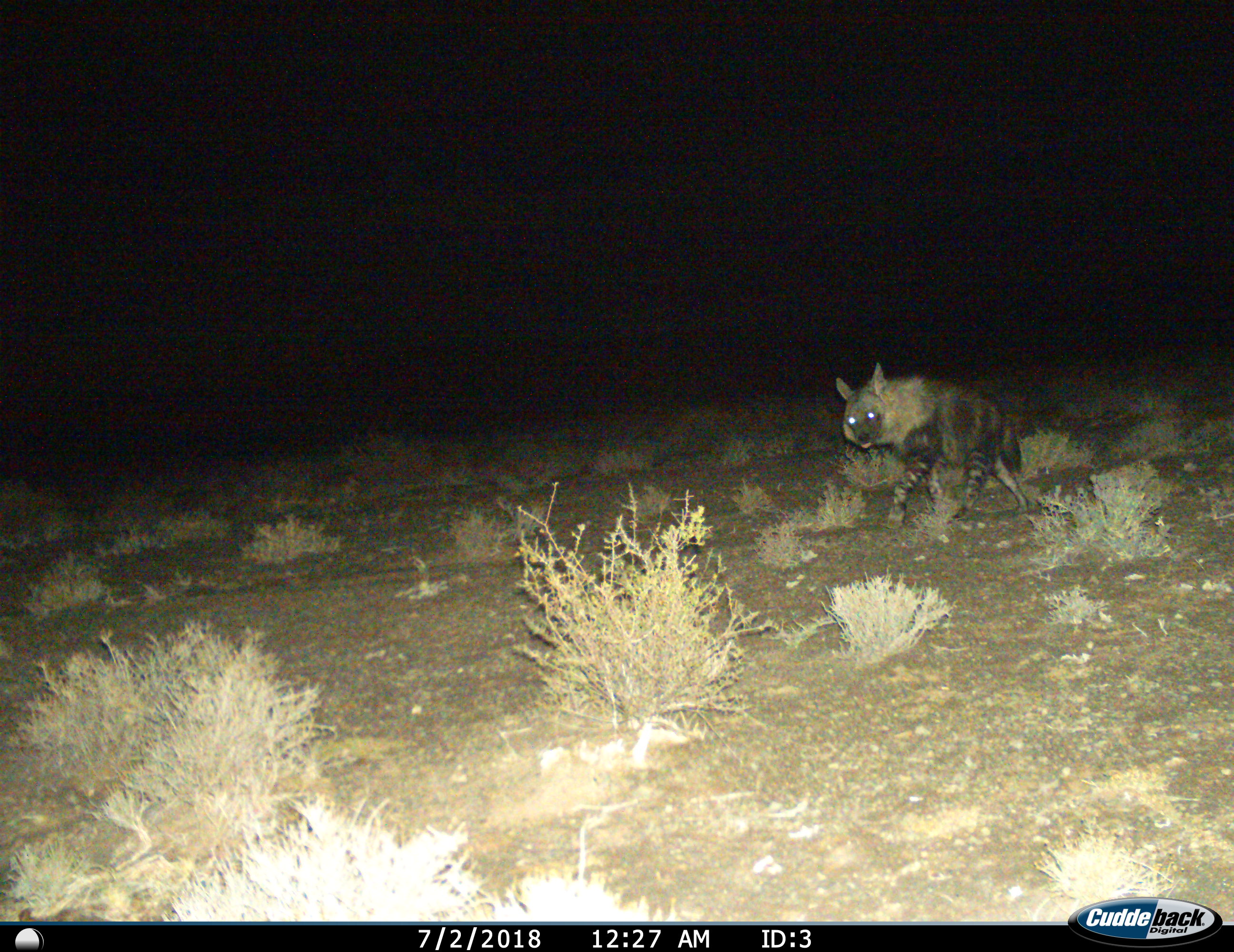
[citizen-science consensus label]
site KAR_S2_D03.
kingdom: Animalia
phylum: Chordata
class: Mammalia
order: Carnivora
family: Hyaenidae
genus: Parahyaena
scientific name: Parahyaena brunnea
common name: brown hyena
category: hyenabrown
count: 1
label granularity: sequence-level